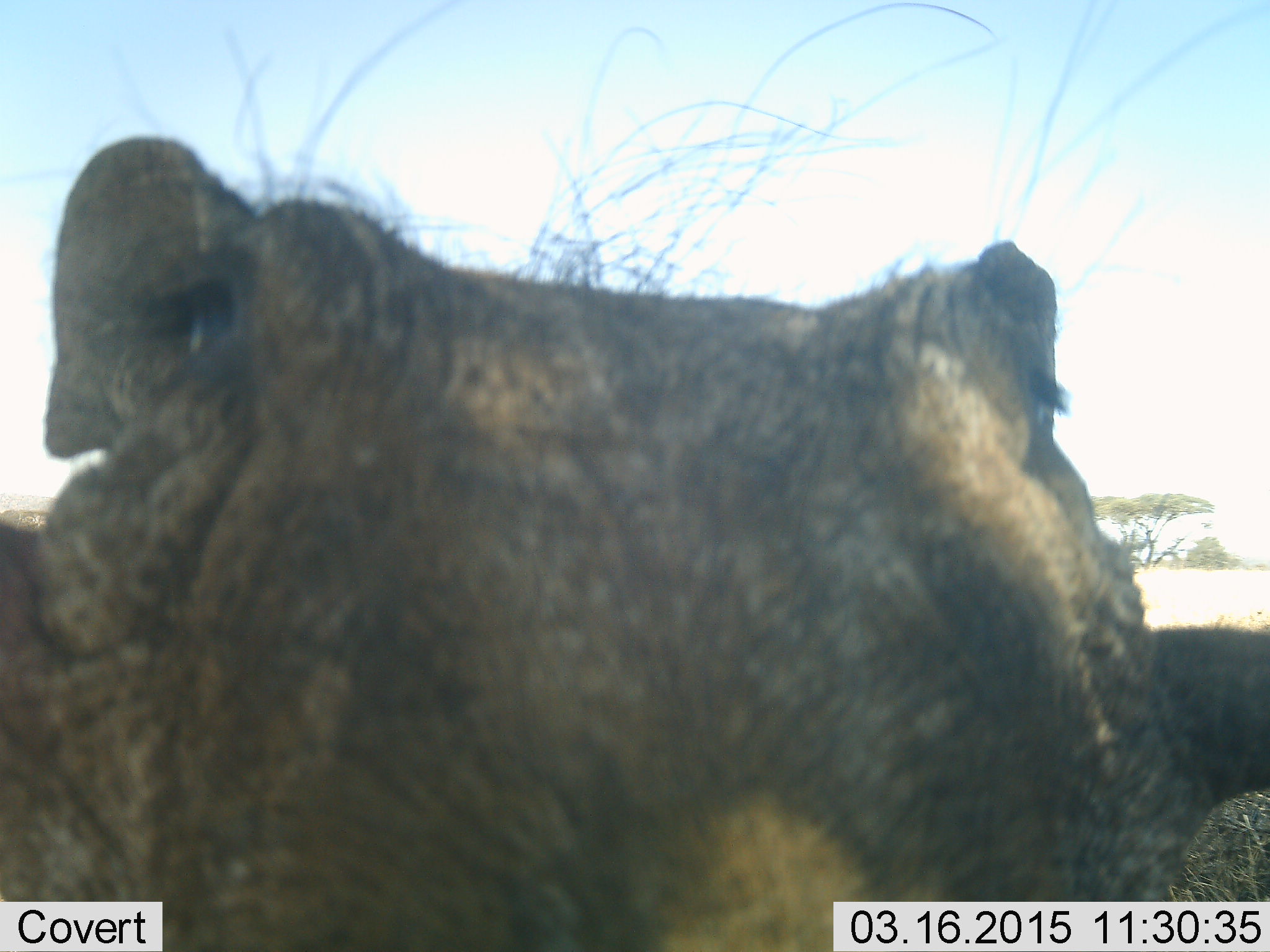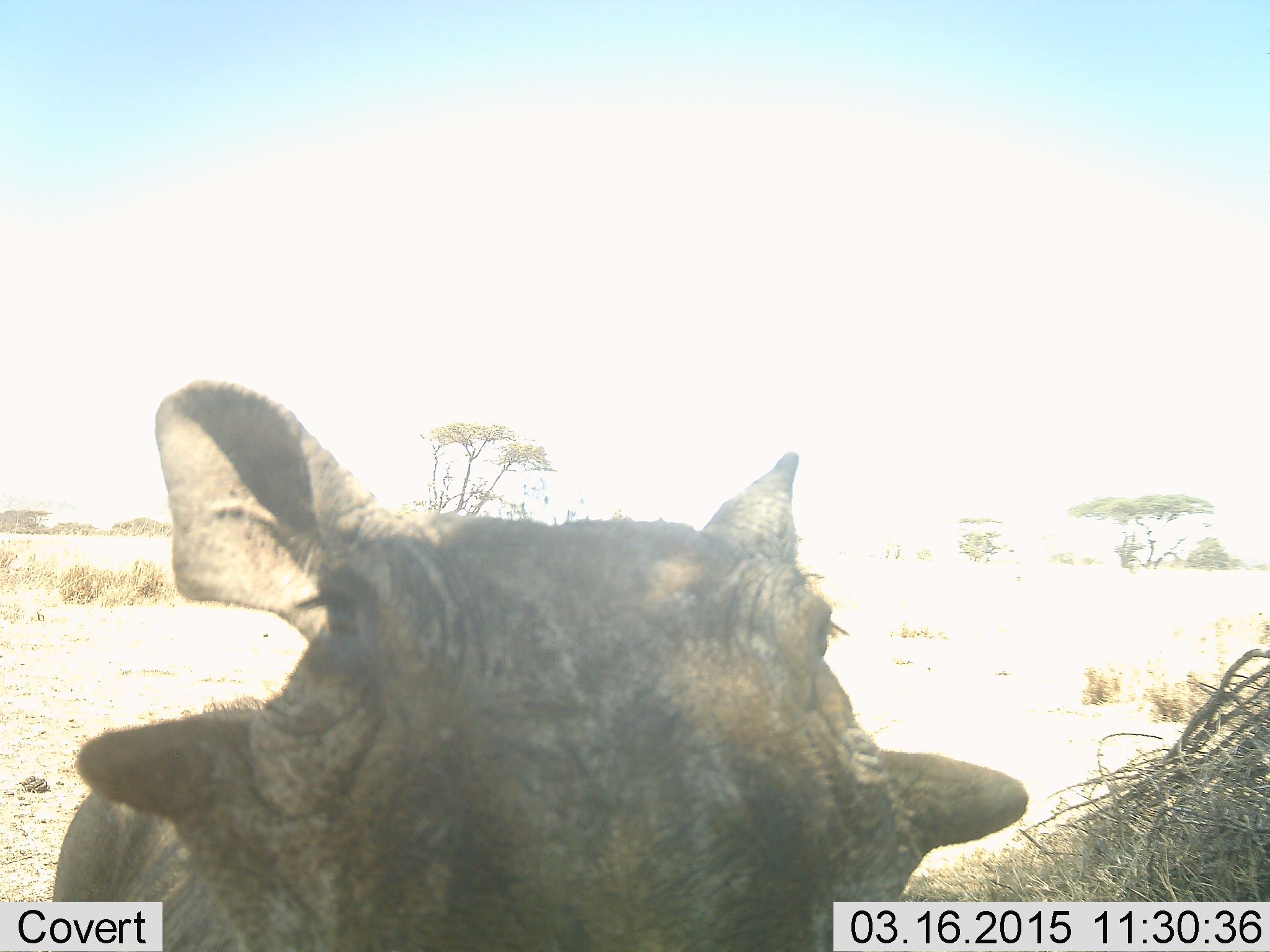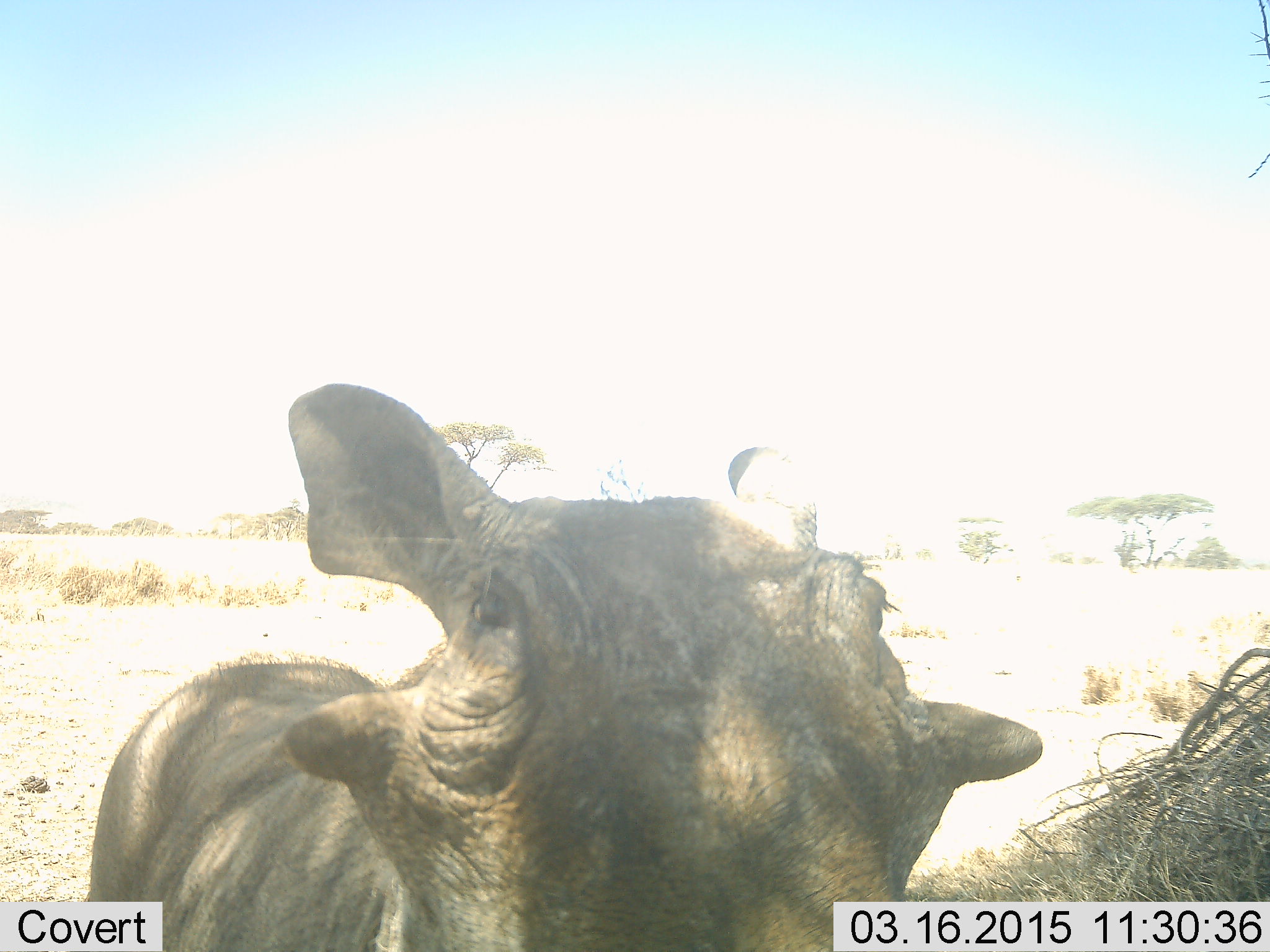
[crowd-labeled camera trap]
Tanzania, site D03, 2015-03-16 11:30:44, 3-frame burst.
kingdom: Animalia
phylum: Chordata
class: Mammalia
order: Artiodactyla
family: Suidae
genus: Phacochoerus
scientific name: Phacochoerus africanus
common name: warthog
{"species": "warthog (Phacochoerus africanus)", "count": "1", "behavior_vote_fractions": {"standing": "50%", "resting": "0%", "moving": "60%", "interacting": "20%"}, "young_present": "0%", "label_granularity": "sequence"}